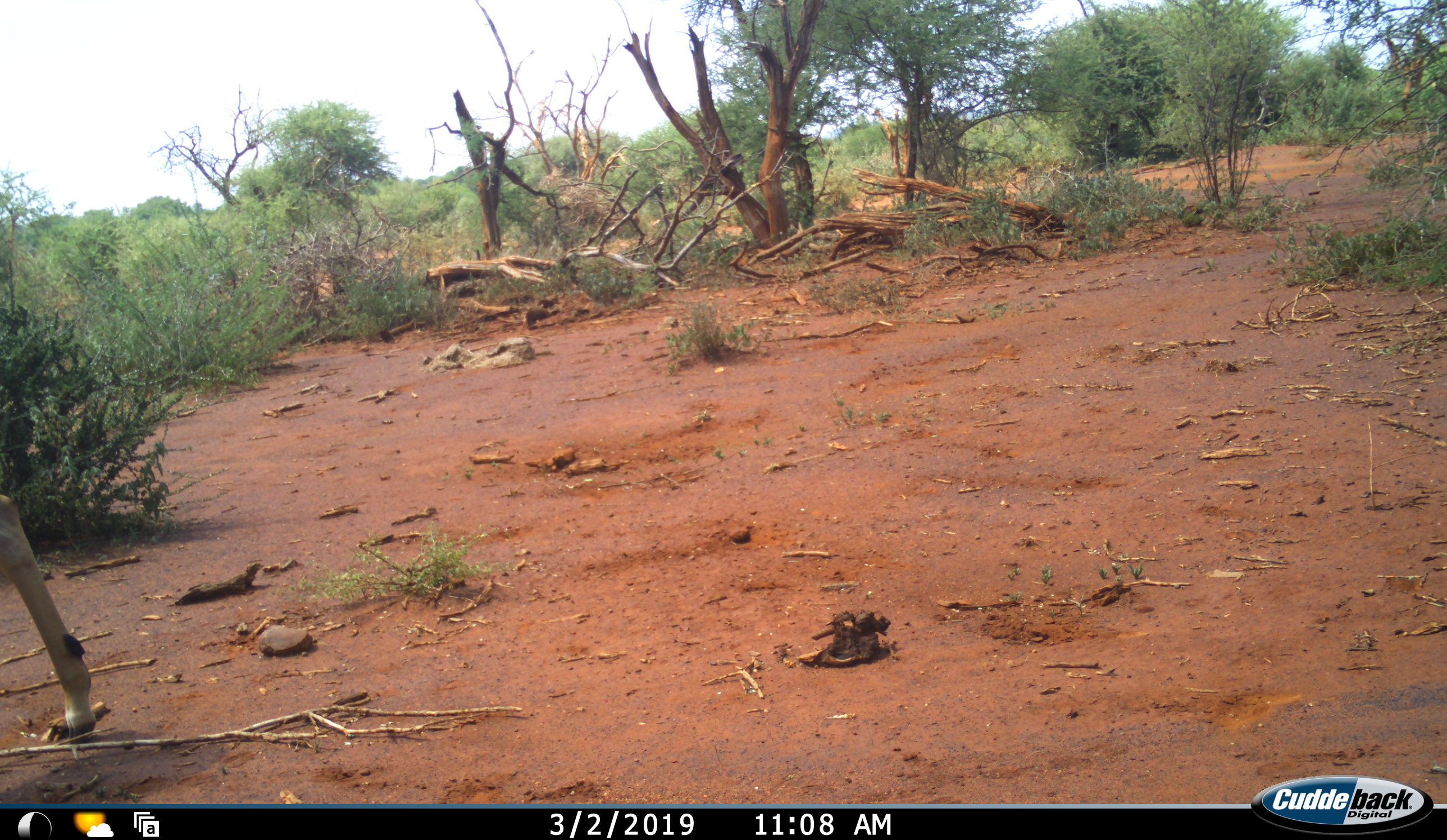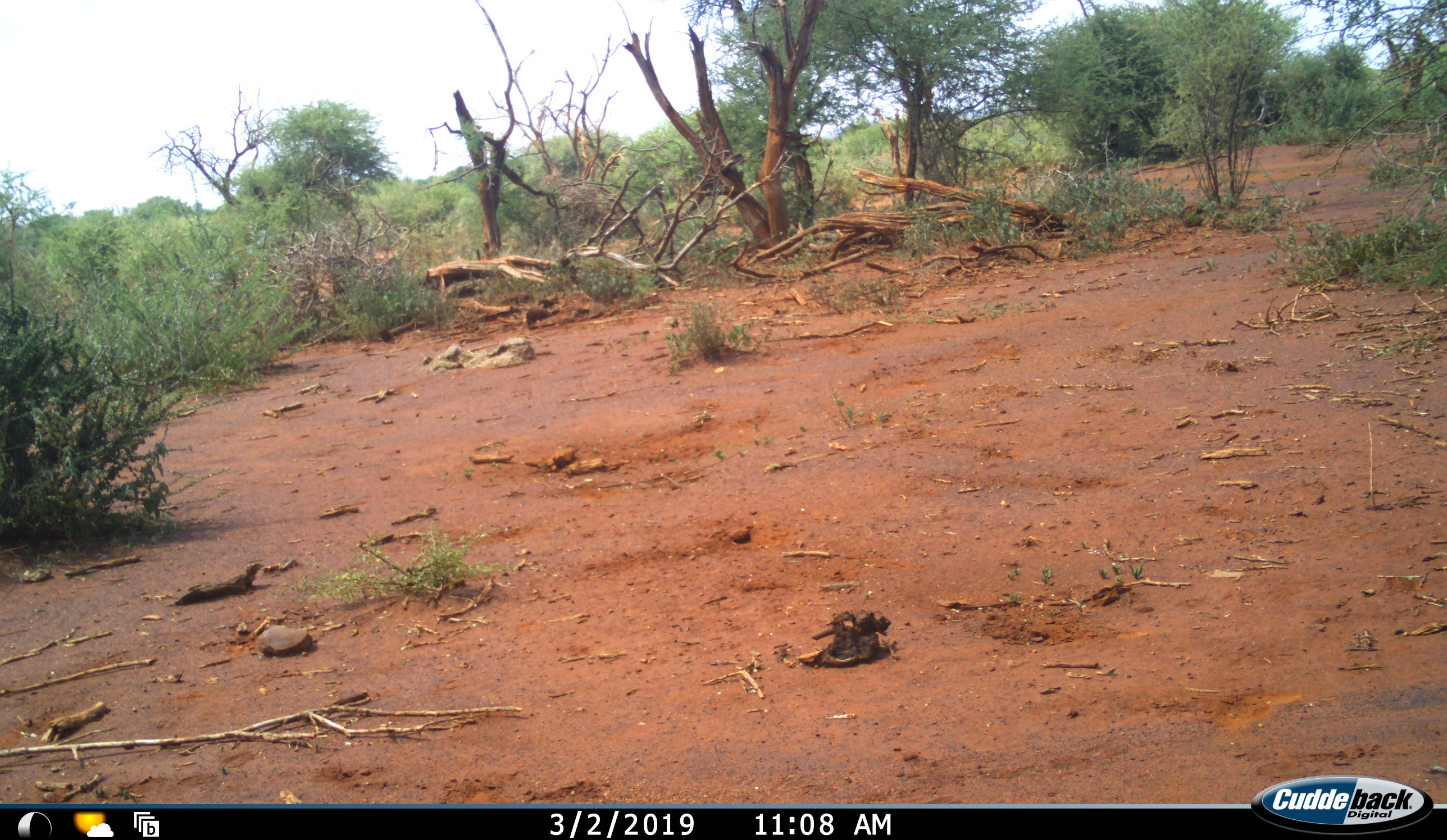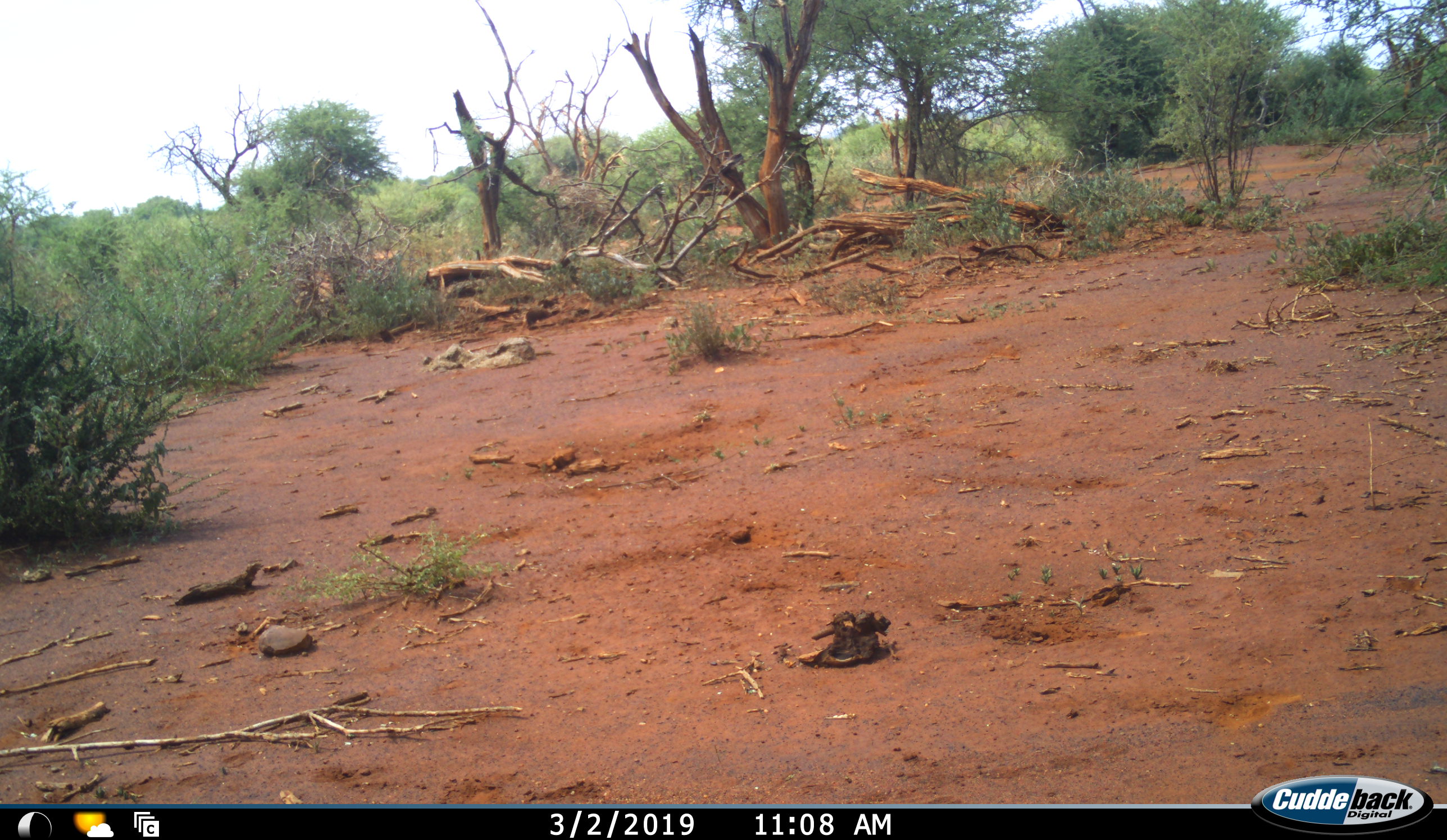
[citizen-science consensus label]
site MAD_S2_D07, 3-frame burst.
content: unidentified animal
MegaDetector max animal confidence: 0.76